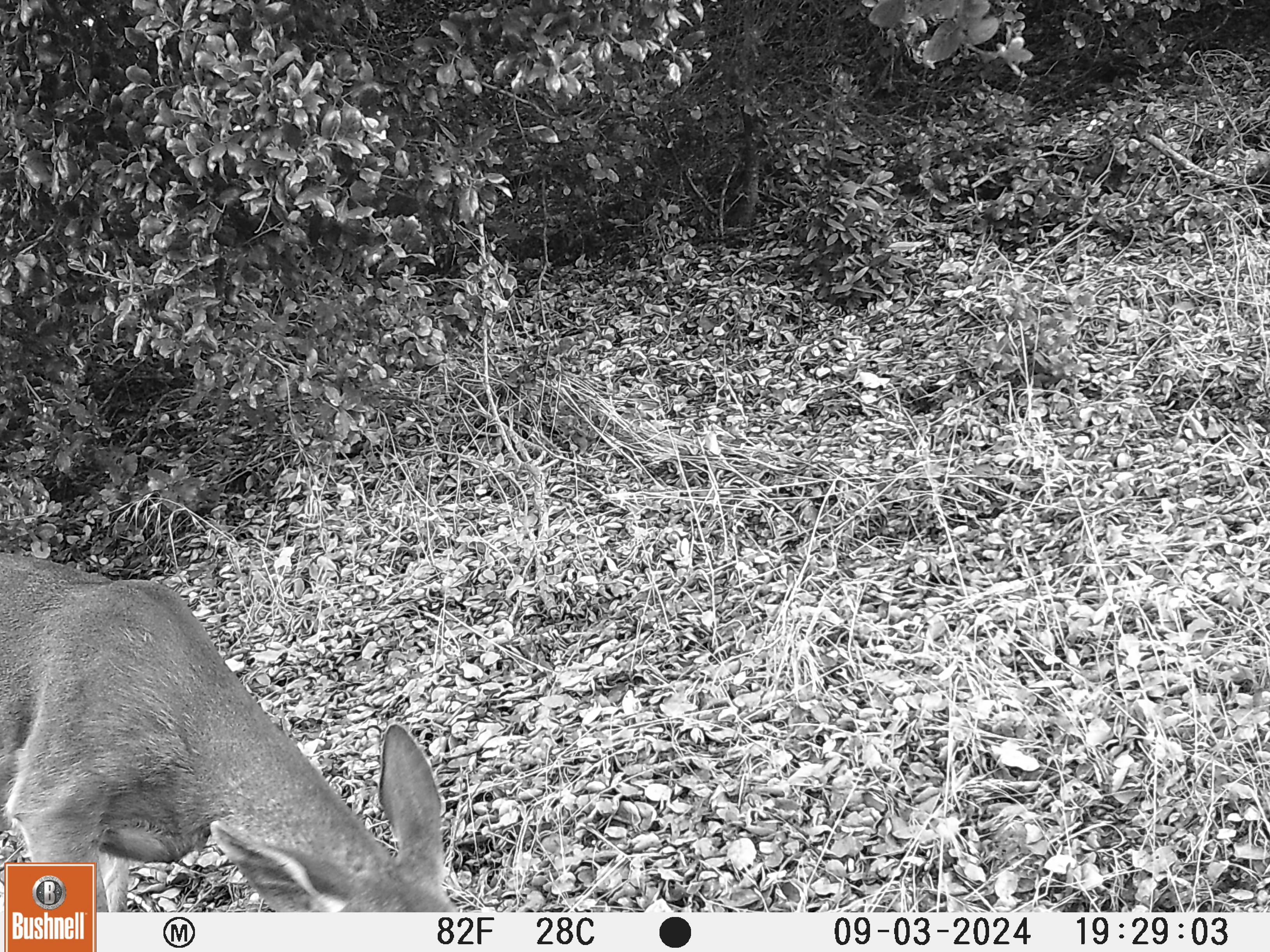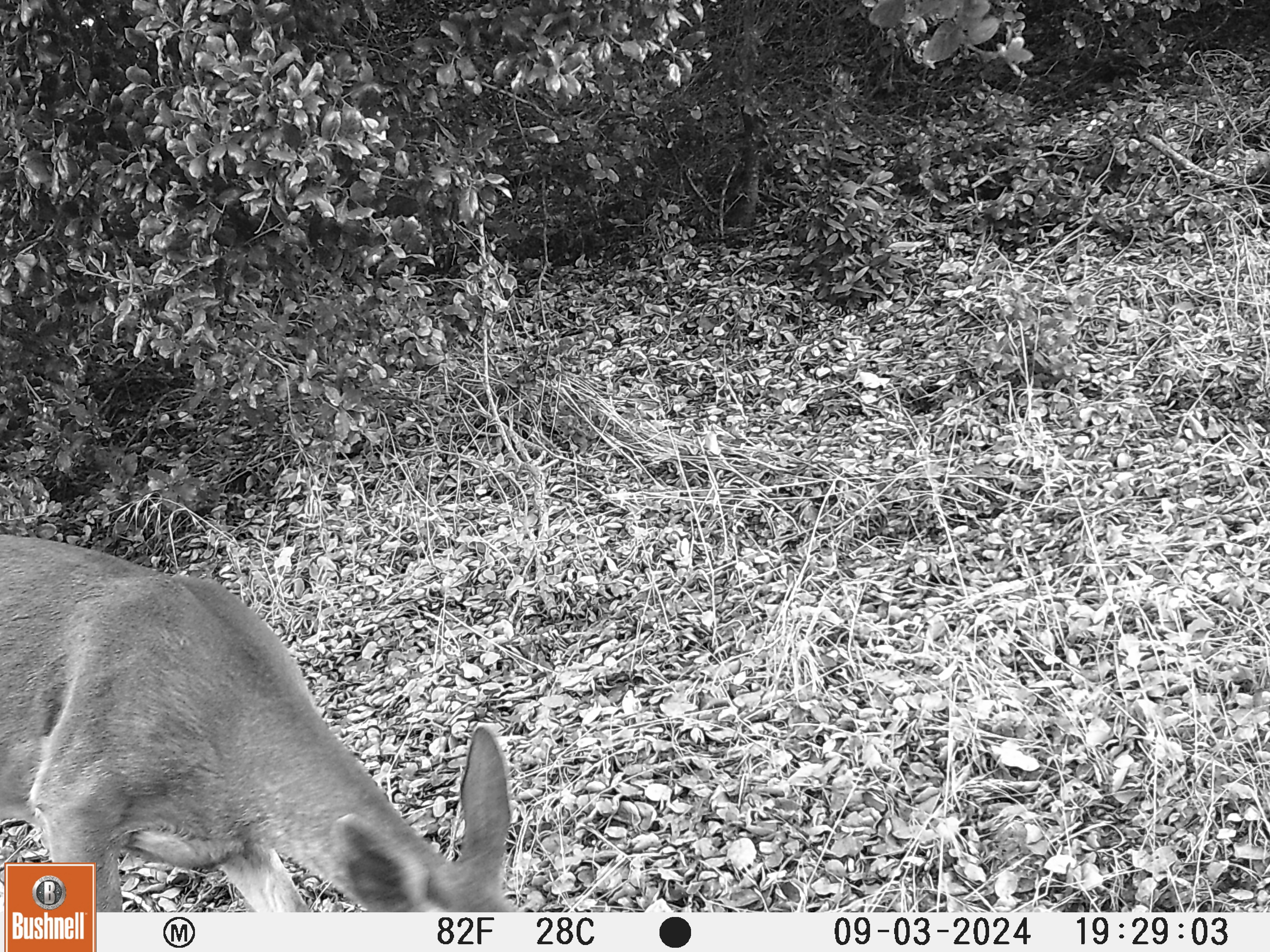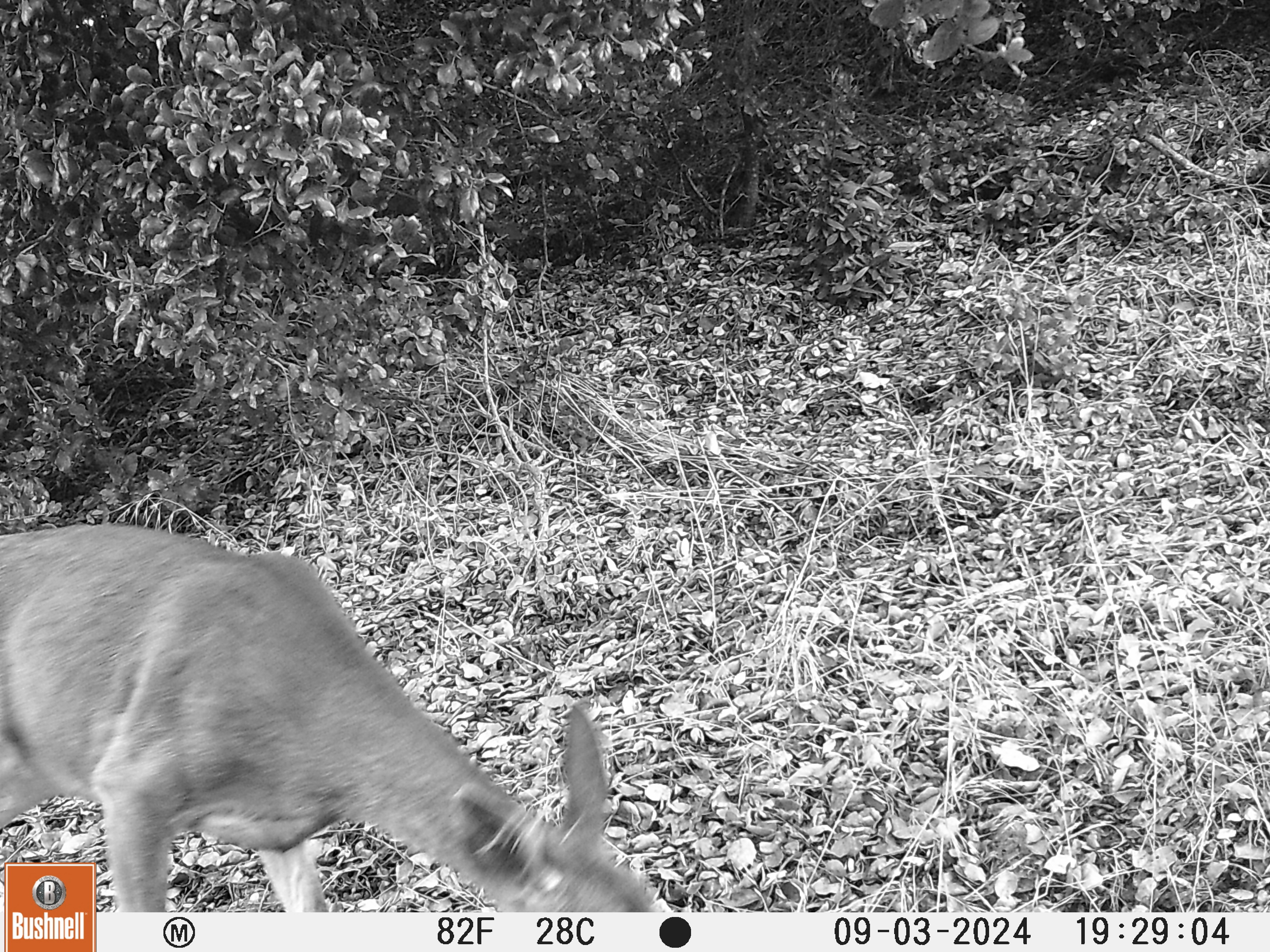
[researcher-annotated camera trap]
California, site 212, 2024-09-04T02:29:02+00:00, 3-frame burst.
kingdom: Animalia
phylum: Chordata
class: Mammalia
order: Artiodactyla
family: Cervidae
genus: Odocoileus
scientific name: Odocoileus hemionus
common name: mule deer